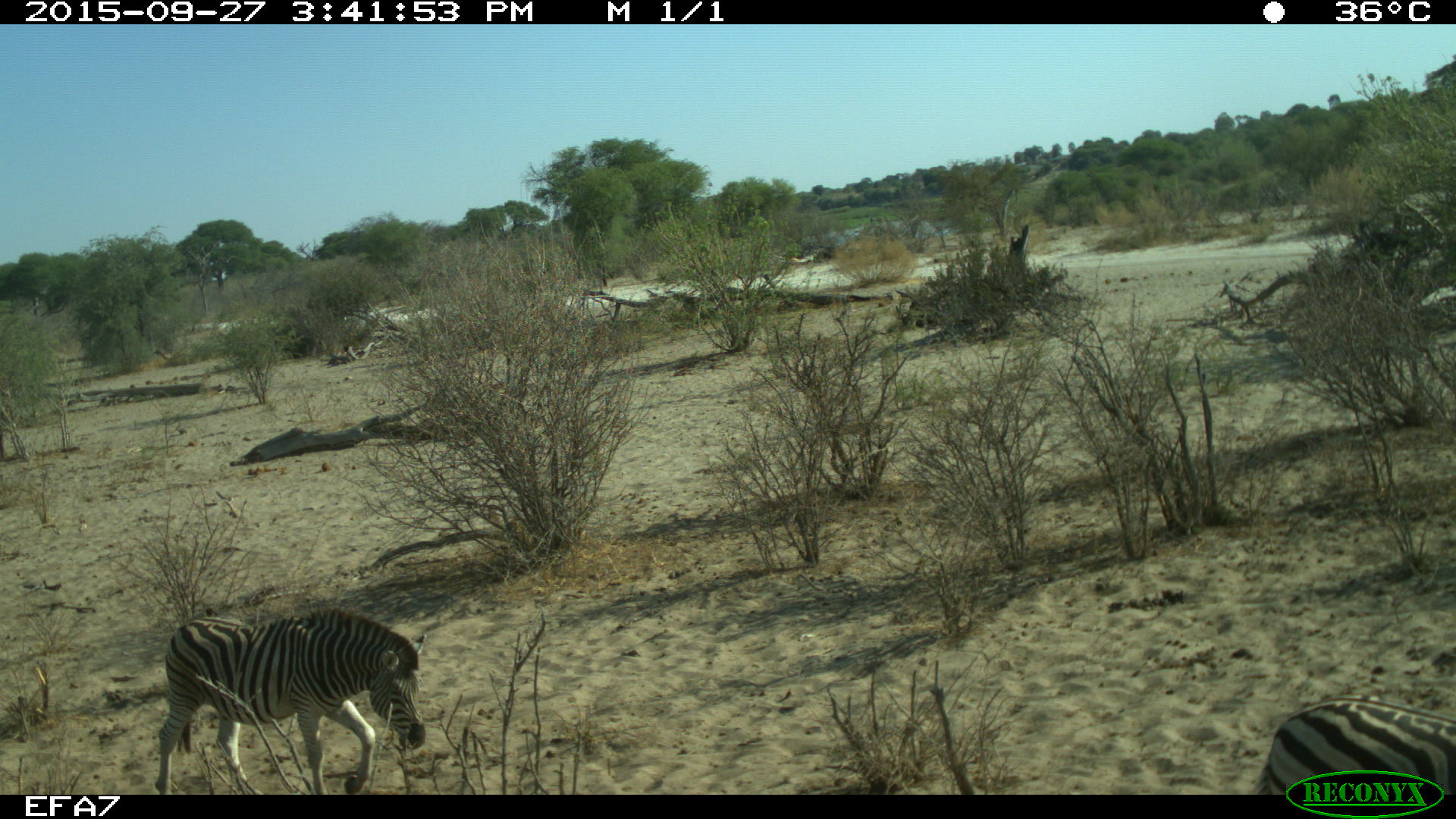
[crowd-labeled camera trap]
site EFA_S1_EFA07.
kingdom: Animalia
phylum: Chordata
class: Mammalia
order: Perissodactyla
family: Equidae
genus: Equus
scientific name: Equus quagga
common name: plains zebra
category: zebraplains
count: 2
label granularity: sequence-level